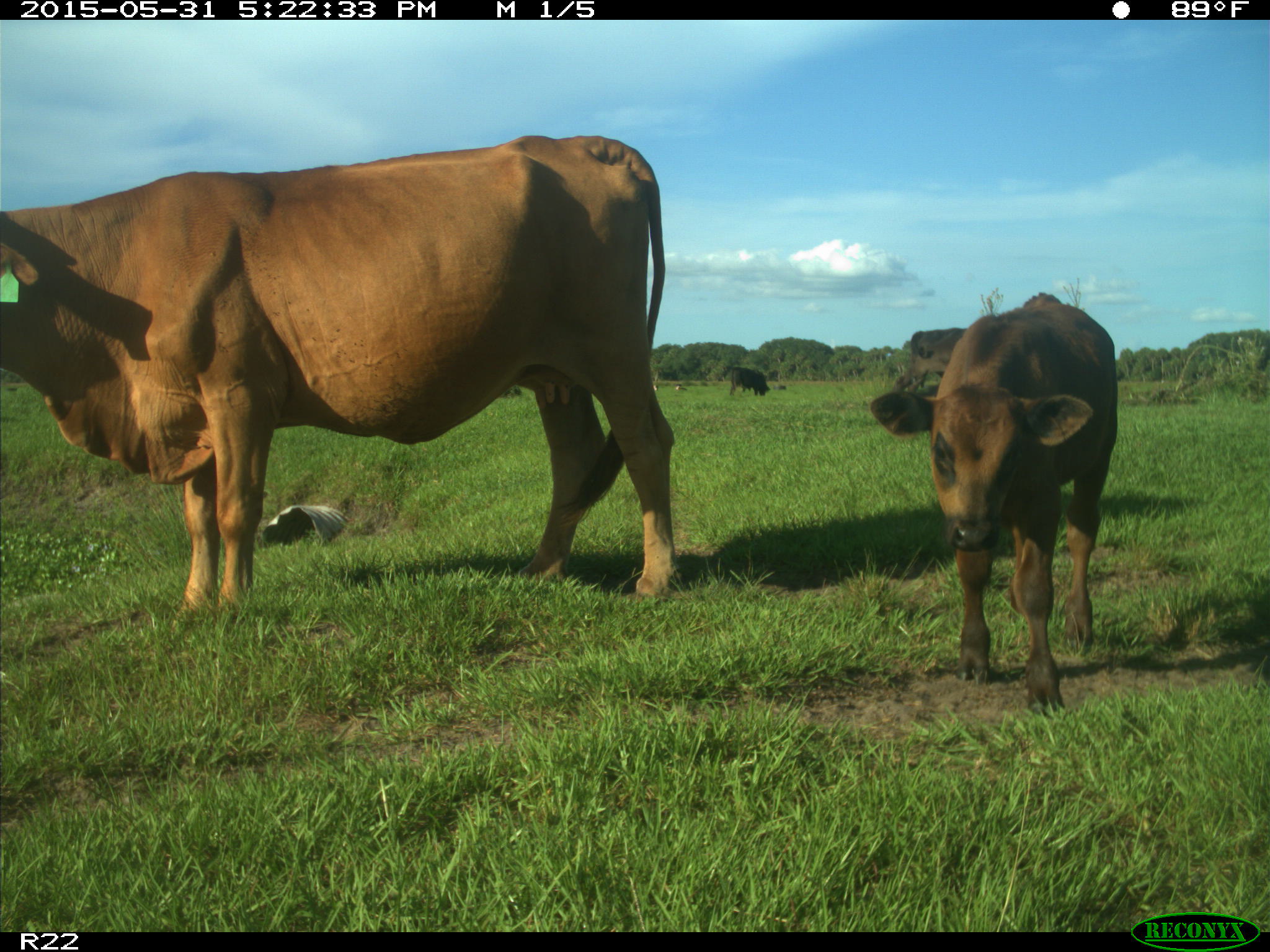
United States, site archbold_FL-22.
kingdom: Animalia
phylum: Chordata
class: Mammalia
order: Artiodactyla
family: Bovidae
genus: Bos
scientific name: Bos taurus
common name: domestic cow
Bos taurus (domestic cow).